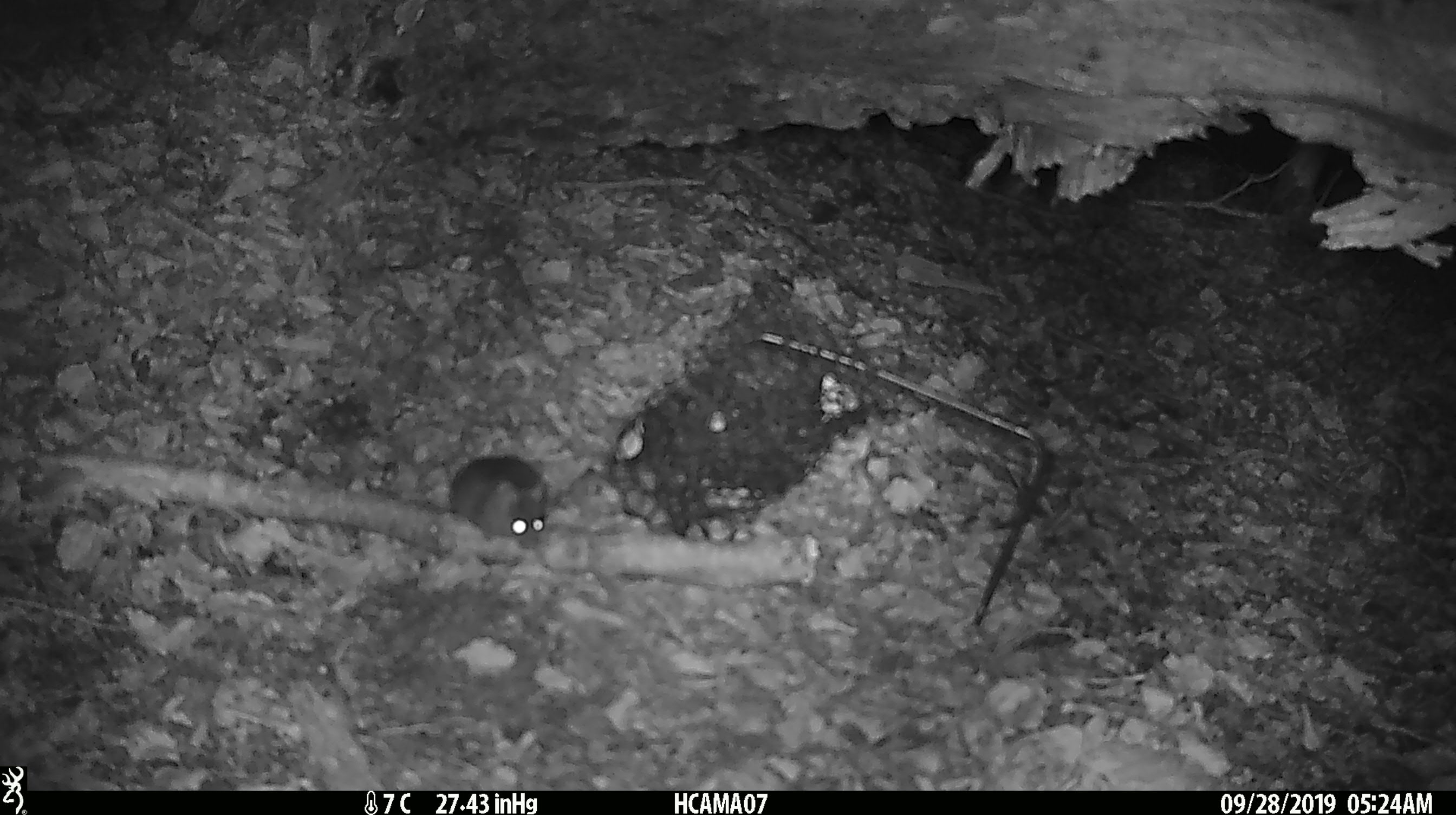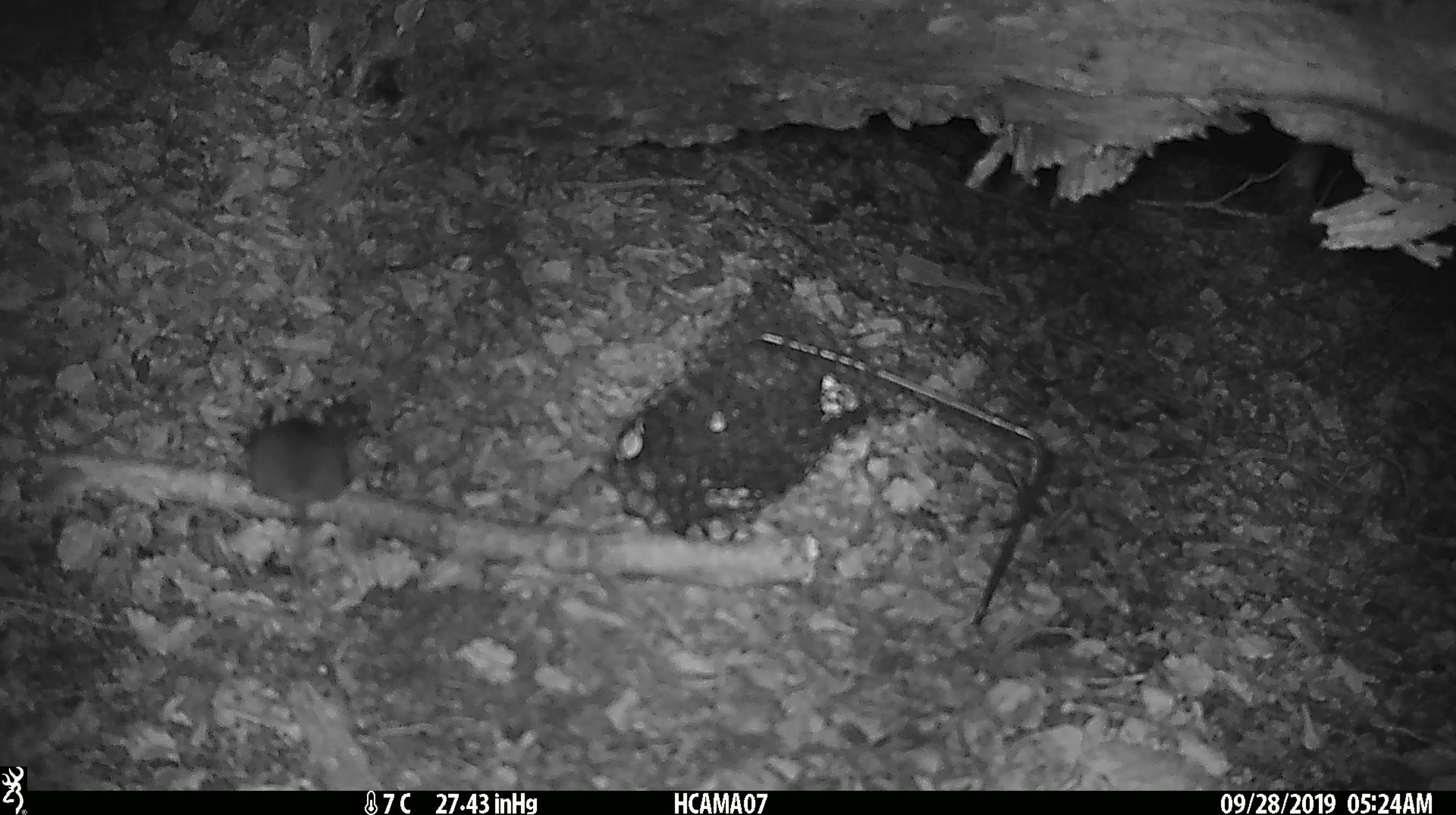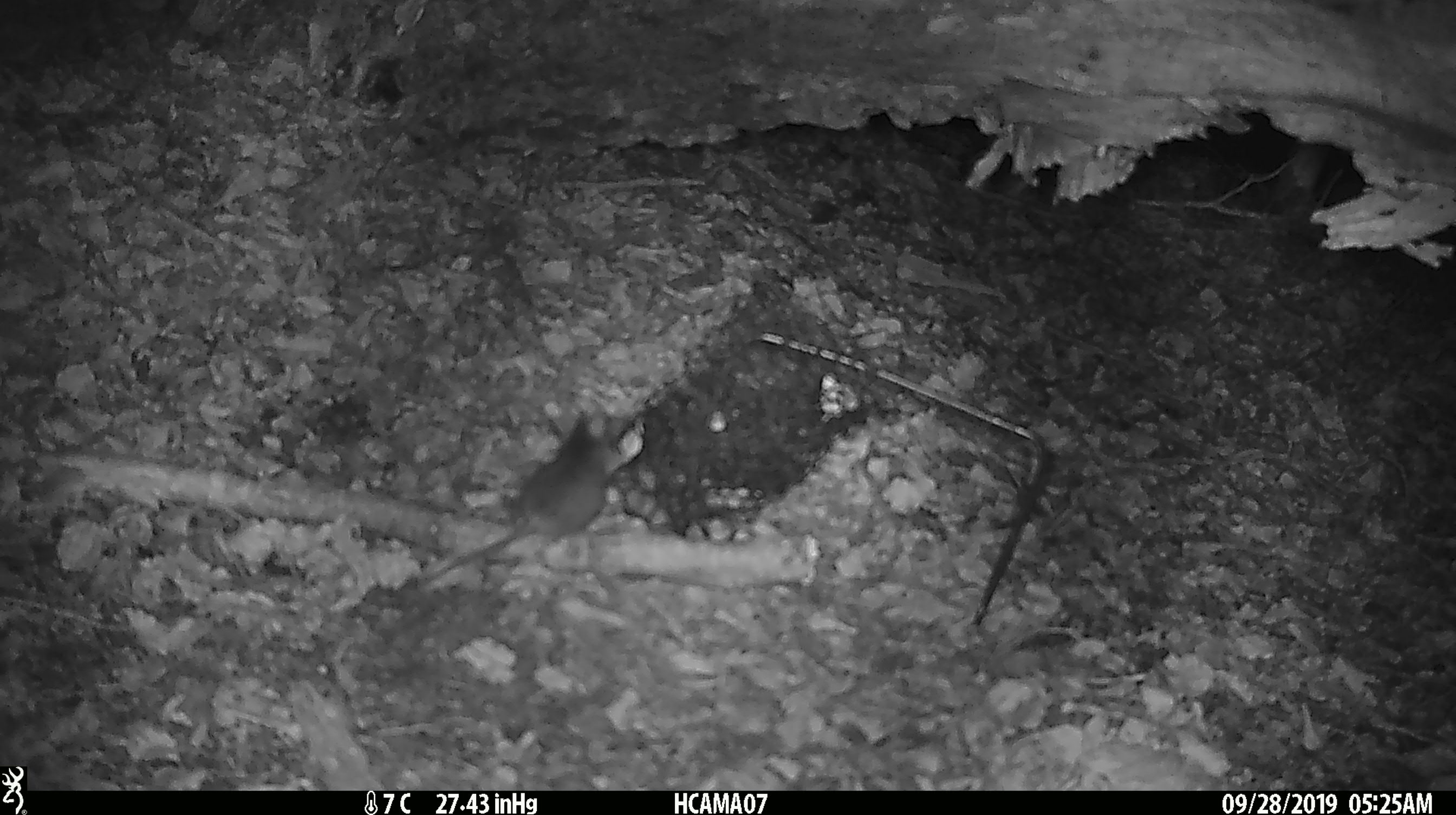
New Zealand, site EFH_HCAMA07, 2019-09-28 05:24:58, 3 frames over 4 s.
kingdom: Animalia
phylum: Chordata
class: Mammalia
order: Rodentia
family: Muridae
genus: Mus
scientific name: Mus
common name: mouse